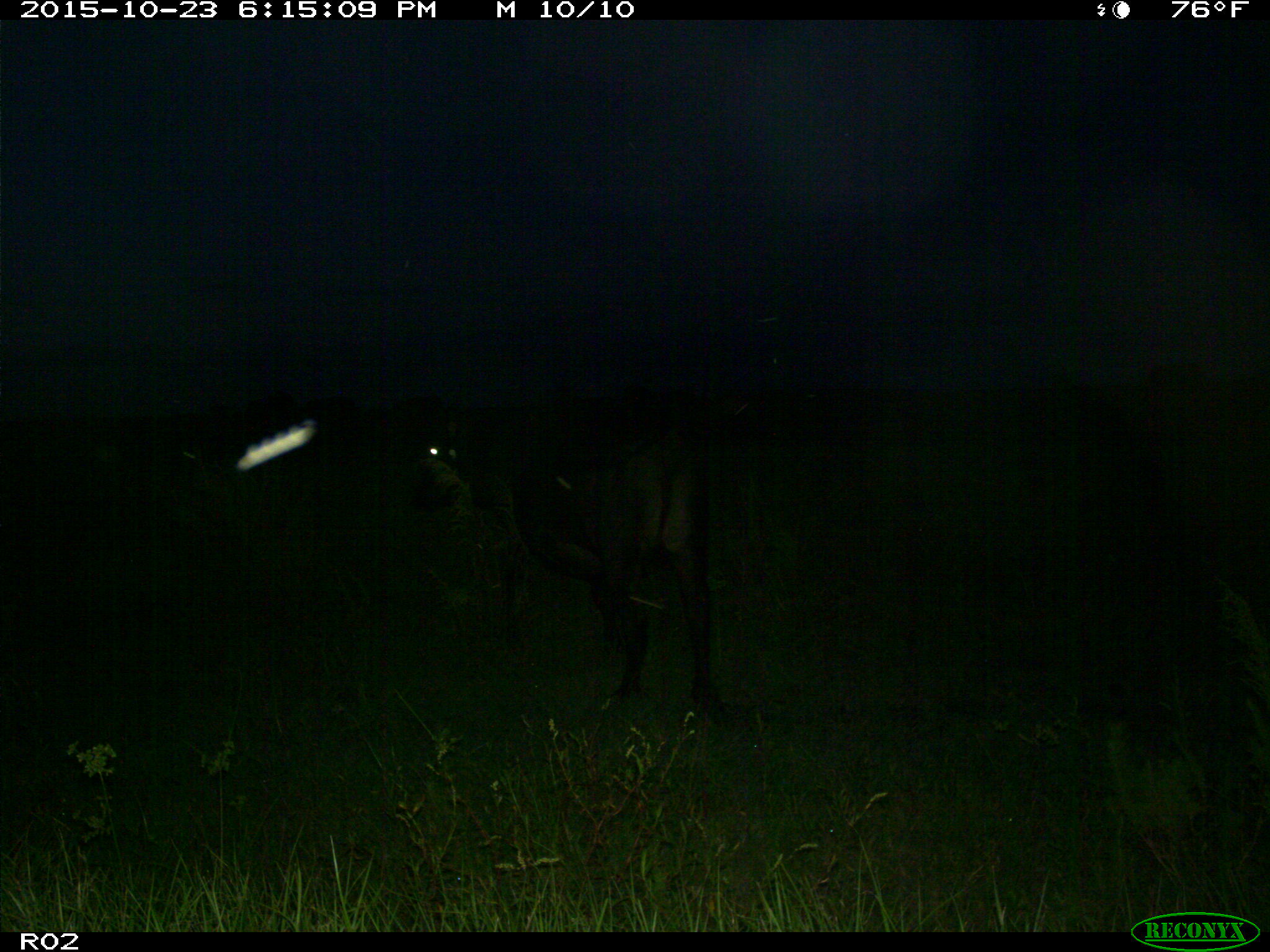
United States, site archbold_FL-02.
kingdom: Animalia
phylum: Chordata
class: Mammalia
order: Artiodactyla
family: Bovidae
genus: Bos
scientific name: Bos taurus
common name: domestic cow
Bos taurus (domestic cow).